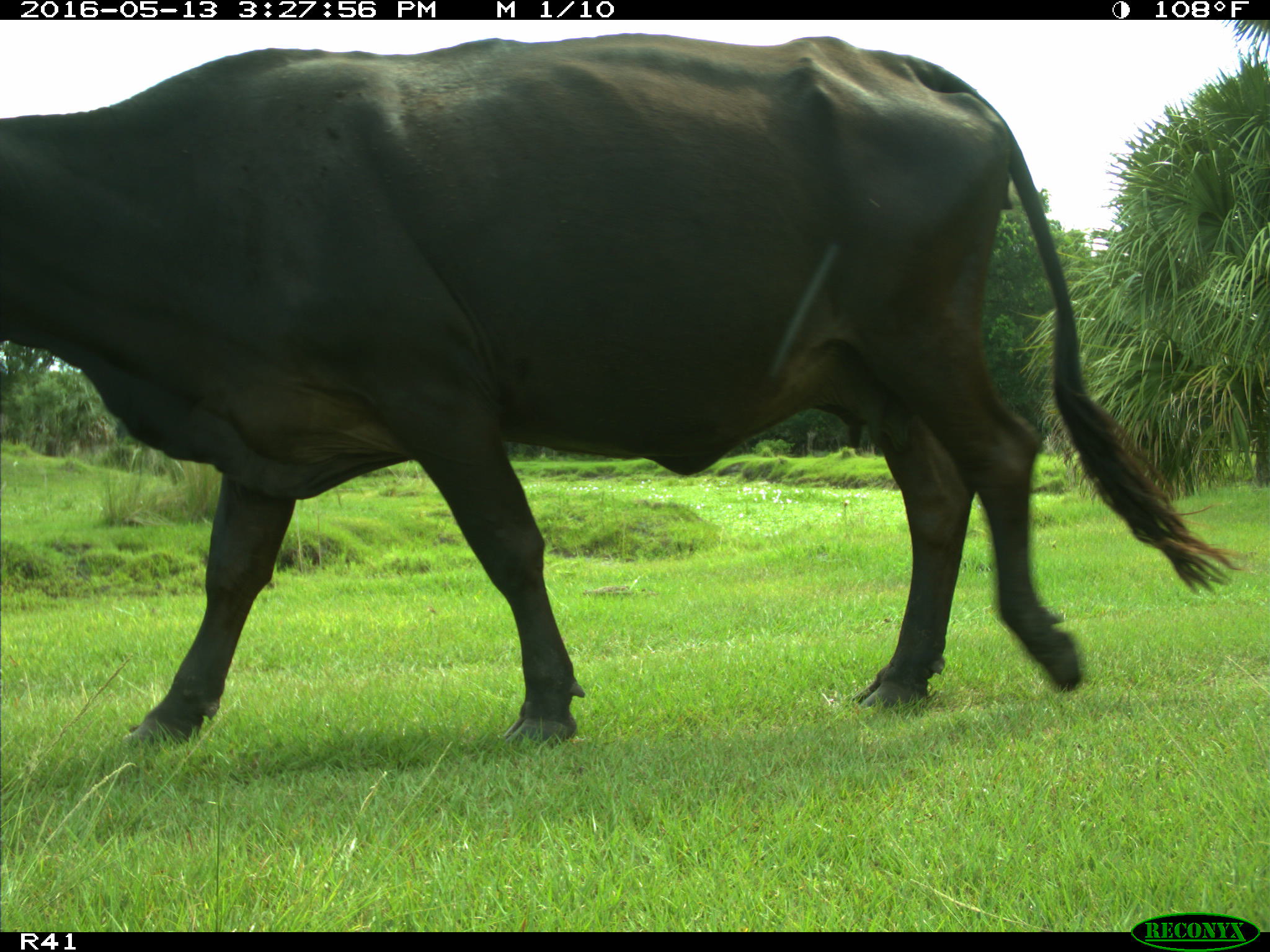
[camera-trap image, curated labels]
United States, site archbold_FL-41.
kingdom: Animalia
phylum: Chordata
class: Mammalia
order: Artiodactyla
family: Bovidae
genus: Bos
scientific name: Bos taurus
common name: domestic cow